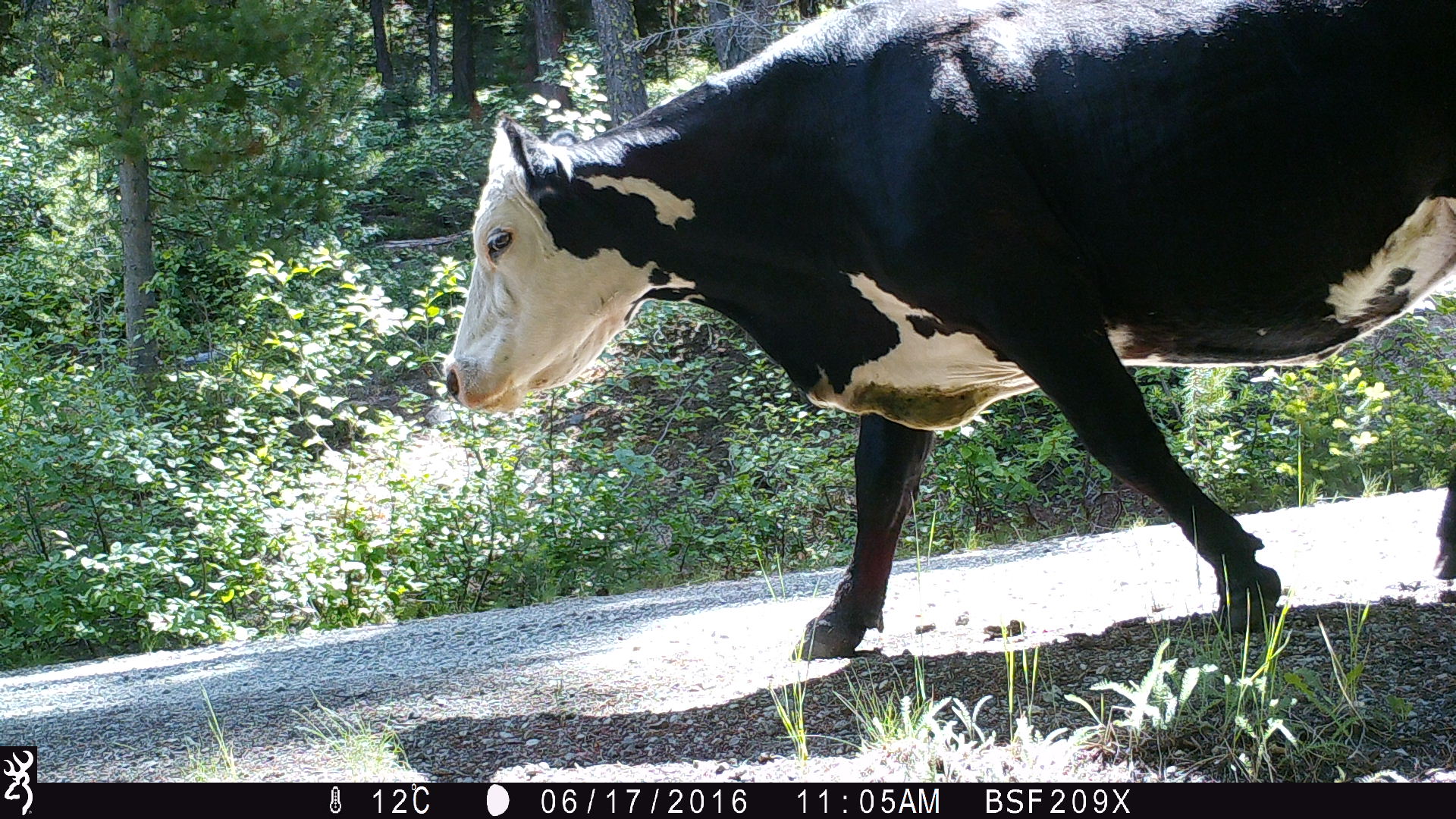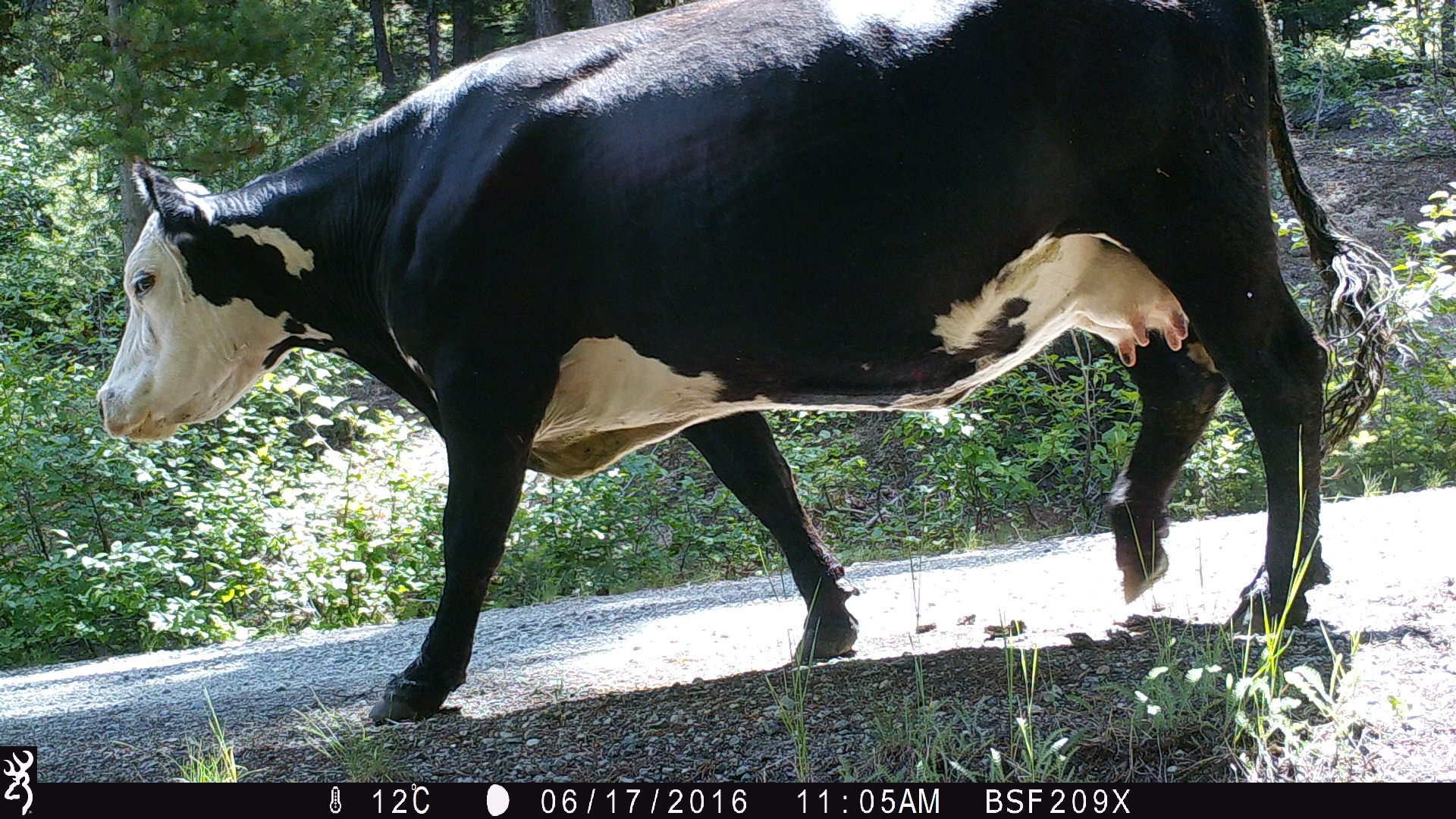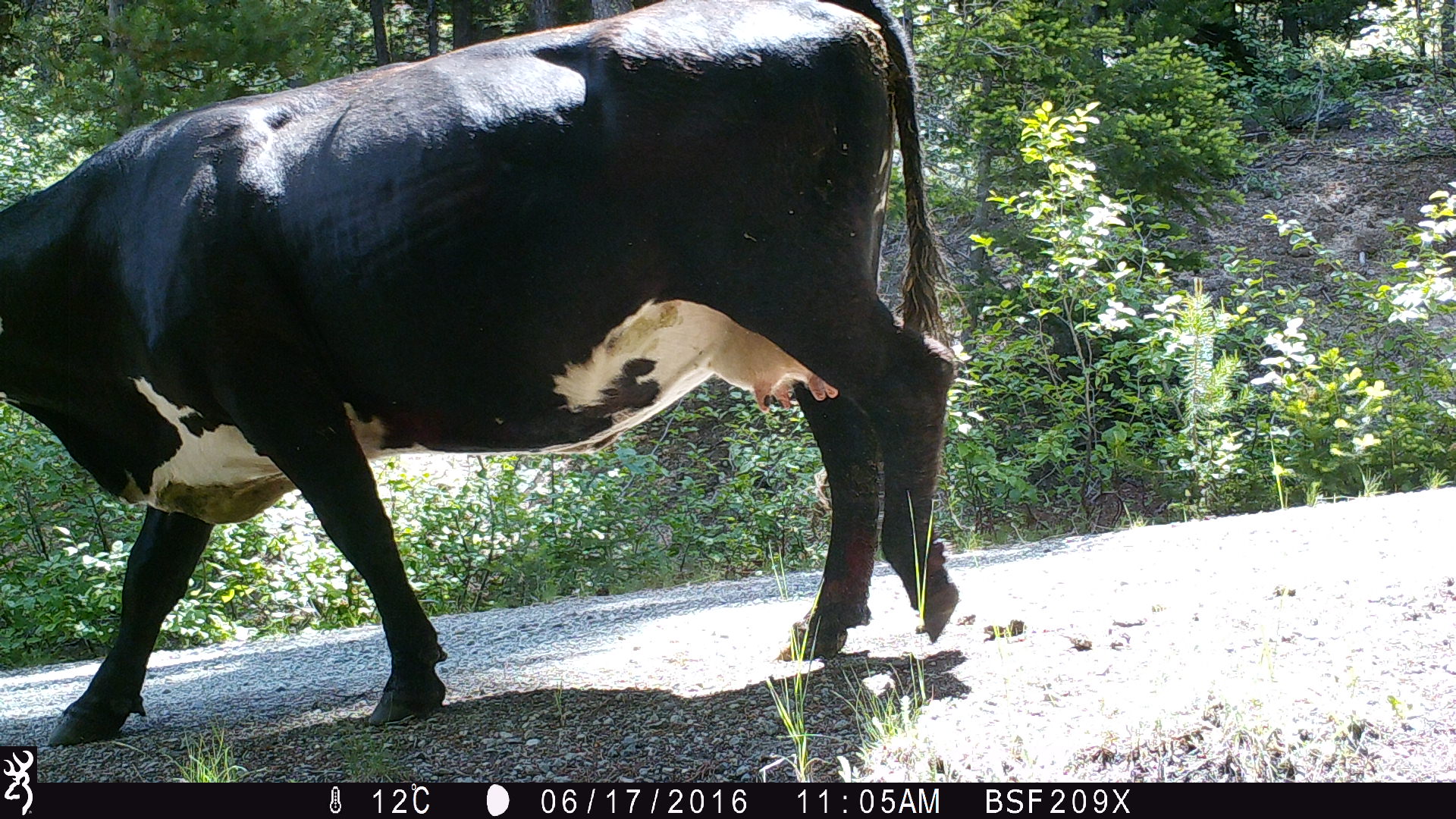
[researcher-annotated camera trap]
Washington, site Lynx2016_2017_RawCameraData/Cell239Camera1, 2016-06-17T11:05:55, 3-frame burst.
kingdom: Animalia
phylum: Chordata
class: Mammalia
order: Artiodactyla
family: Bovidae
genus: Bos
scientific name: Bos taurus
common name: domestic cattle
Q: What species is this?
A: Domestic cattle (Bos taurus).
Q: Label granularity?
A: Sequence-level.